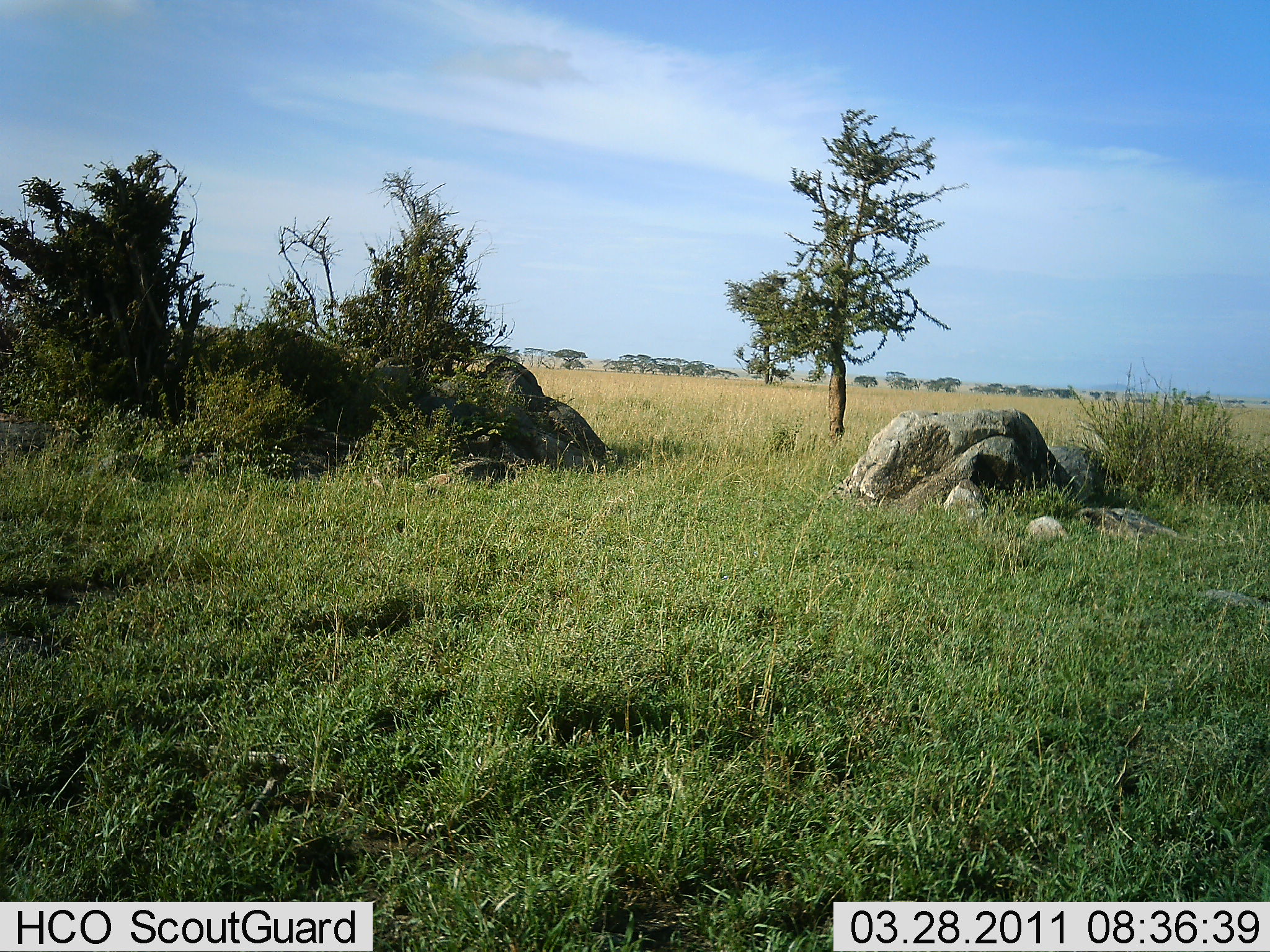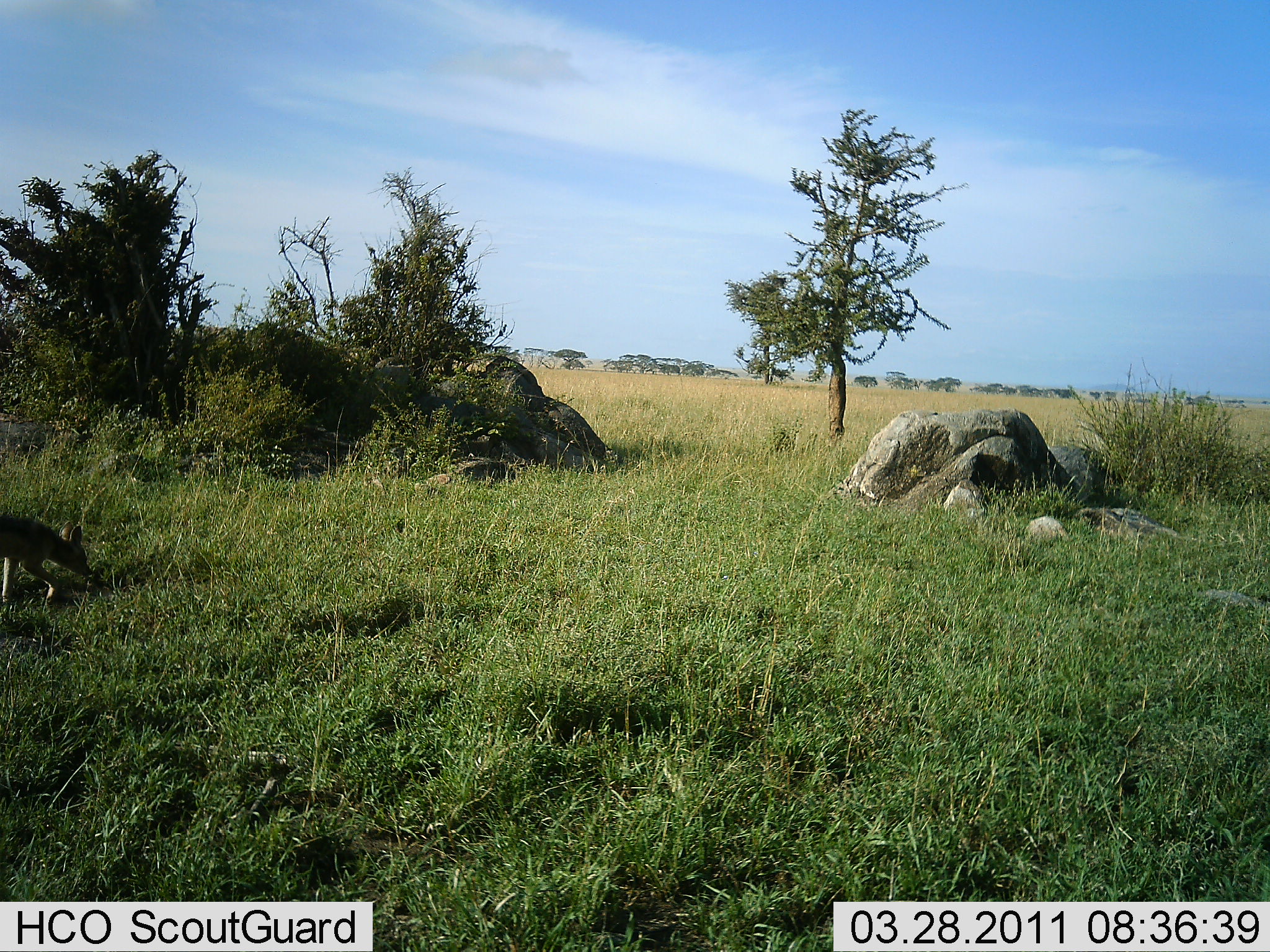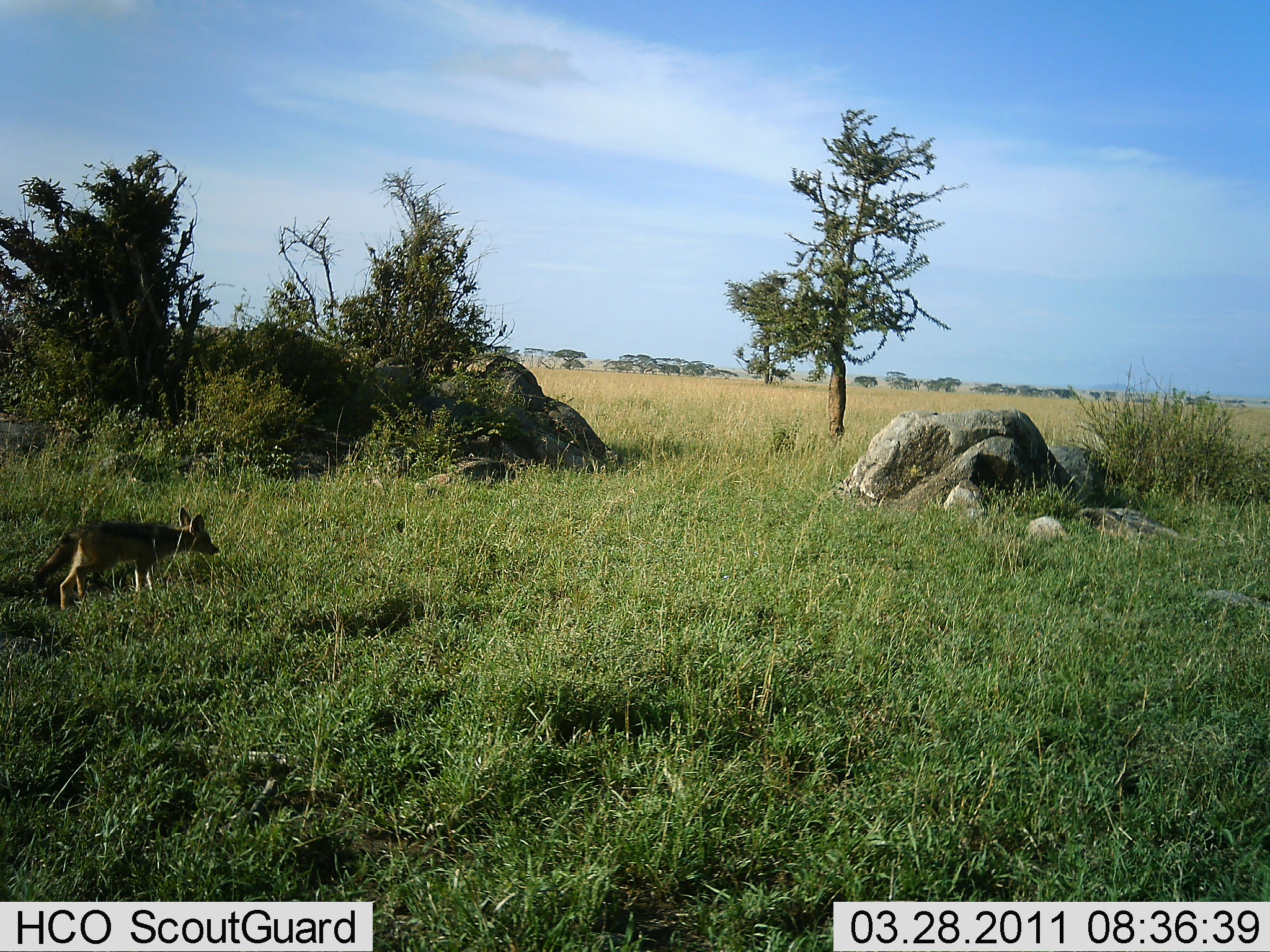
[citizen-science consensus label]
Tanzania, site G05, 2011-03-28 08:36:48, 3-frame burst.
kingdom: Animalia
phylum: Chordata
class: Mammalia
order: Carnivora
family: Canidae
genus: Lupulella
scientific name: Lupulella mesomelas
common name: black-backed jackal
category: jackal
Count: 1.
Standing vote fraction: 0%.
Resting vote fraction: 0%.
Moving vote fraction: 100%.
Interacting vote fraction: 0%.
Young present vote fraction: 0%.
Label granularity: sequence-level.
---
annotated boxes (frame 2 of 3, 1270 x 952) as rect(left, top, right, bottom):
animal: rect(0, 511, 97, 615)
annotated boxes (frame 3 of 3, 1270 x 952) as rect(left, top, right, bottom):
animal: rect(30, 506, 222, 616)